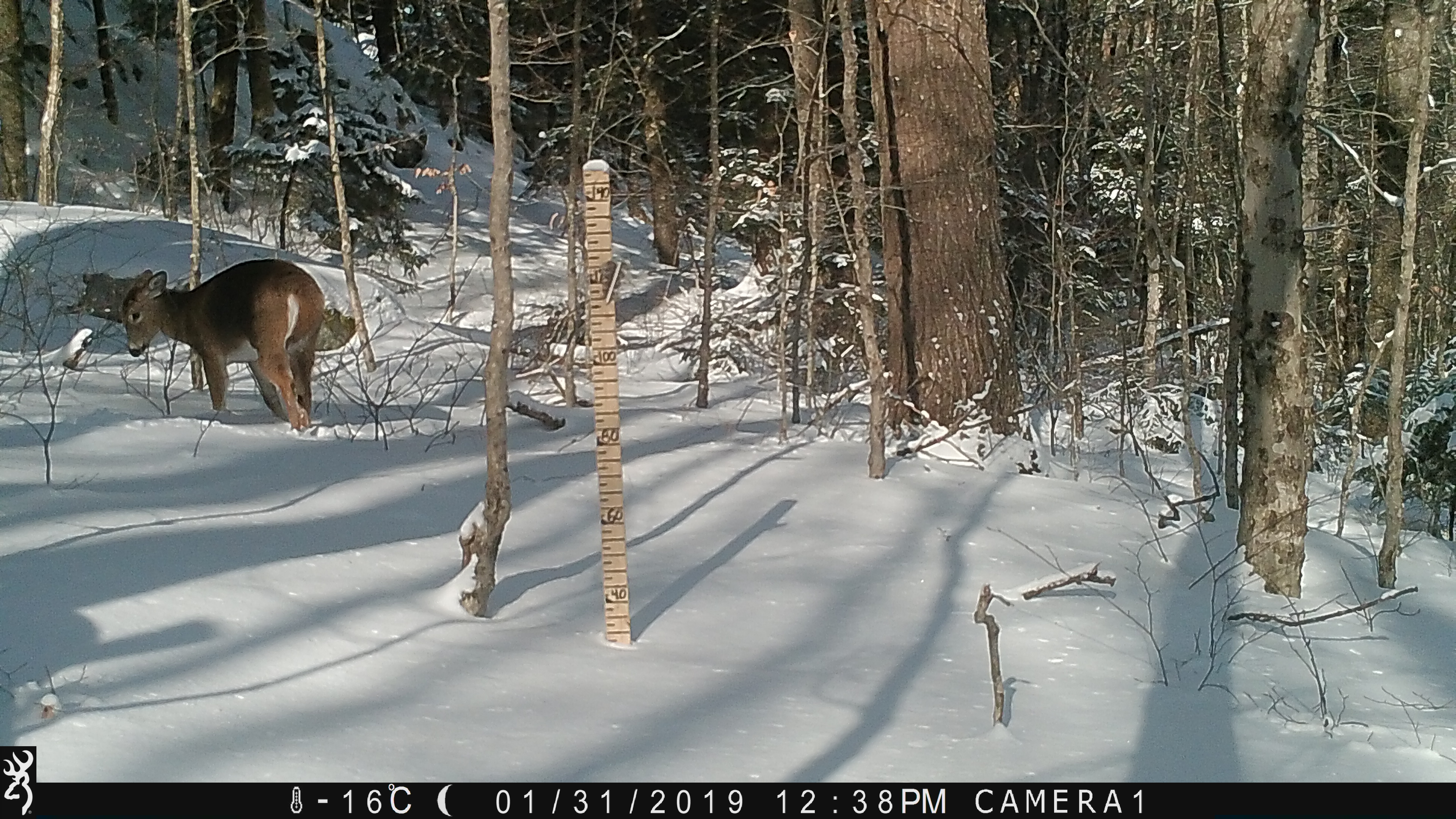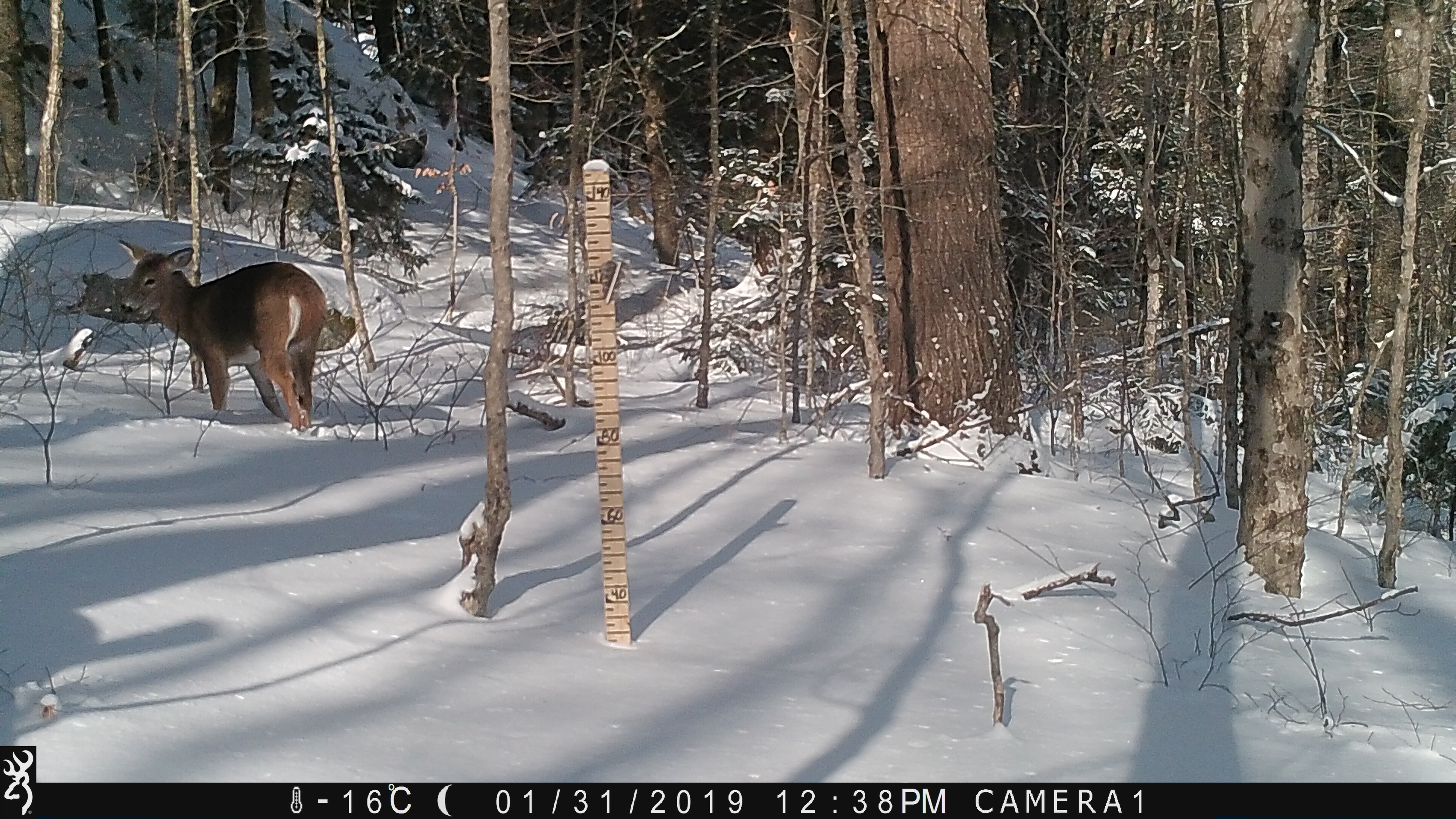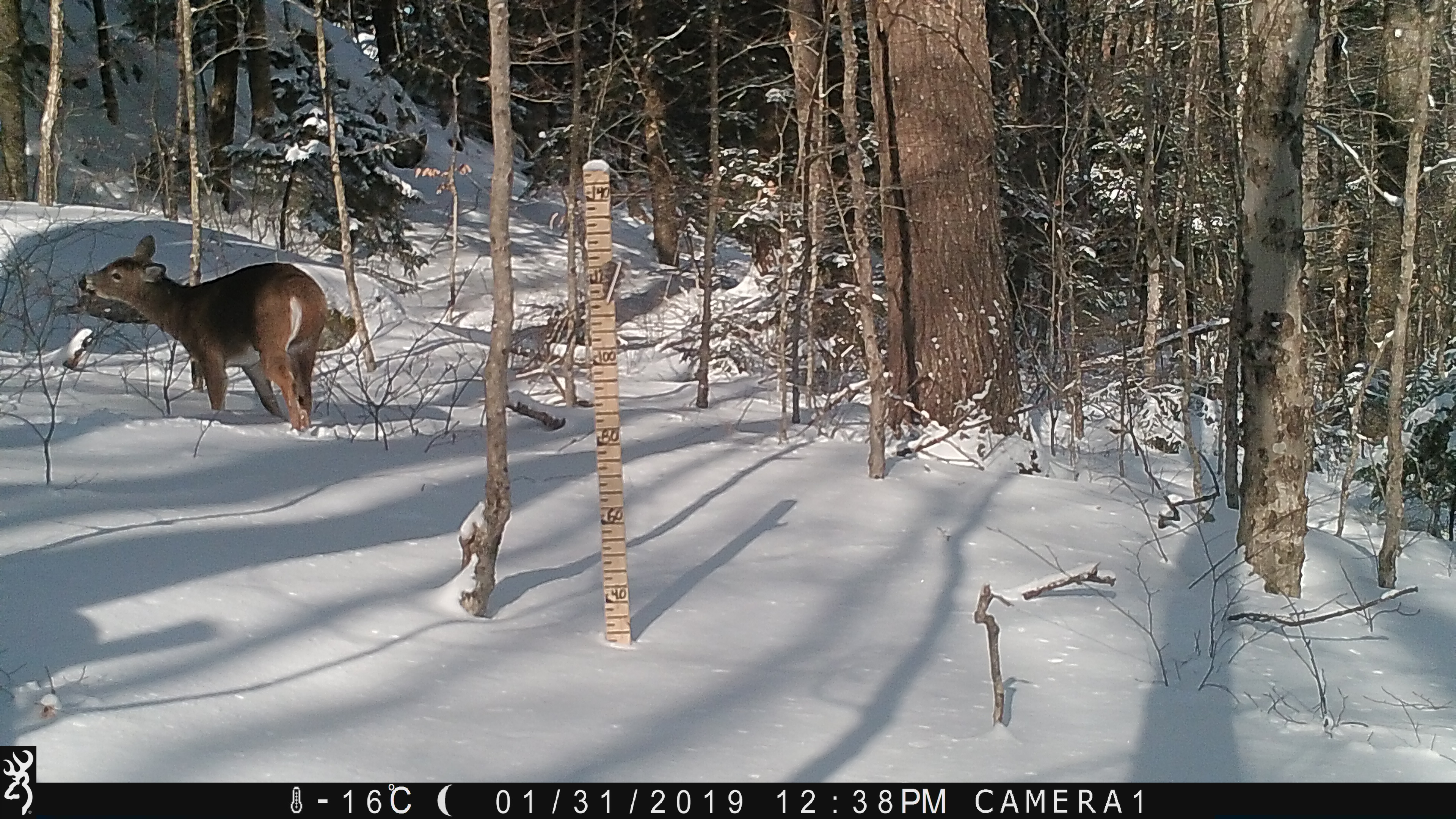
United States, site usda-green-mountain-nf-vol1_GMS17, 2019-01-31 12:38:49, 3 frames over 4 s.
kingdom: Animalia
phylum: Chordata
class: Mammalia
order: Artiodactyla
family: Cervidae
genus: Odocoileus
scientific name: Odocoileus virginianus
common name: white-tailed deer